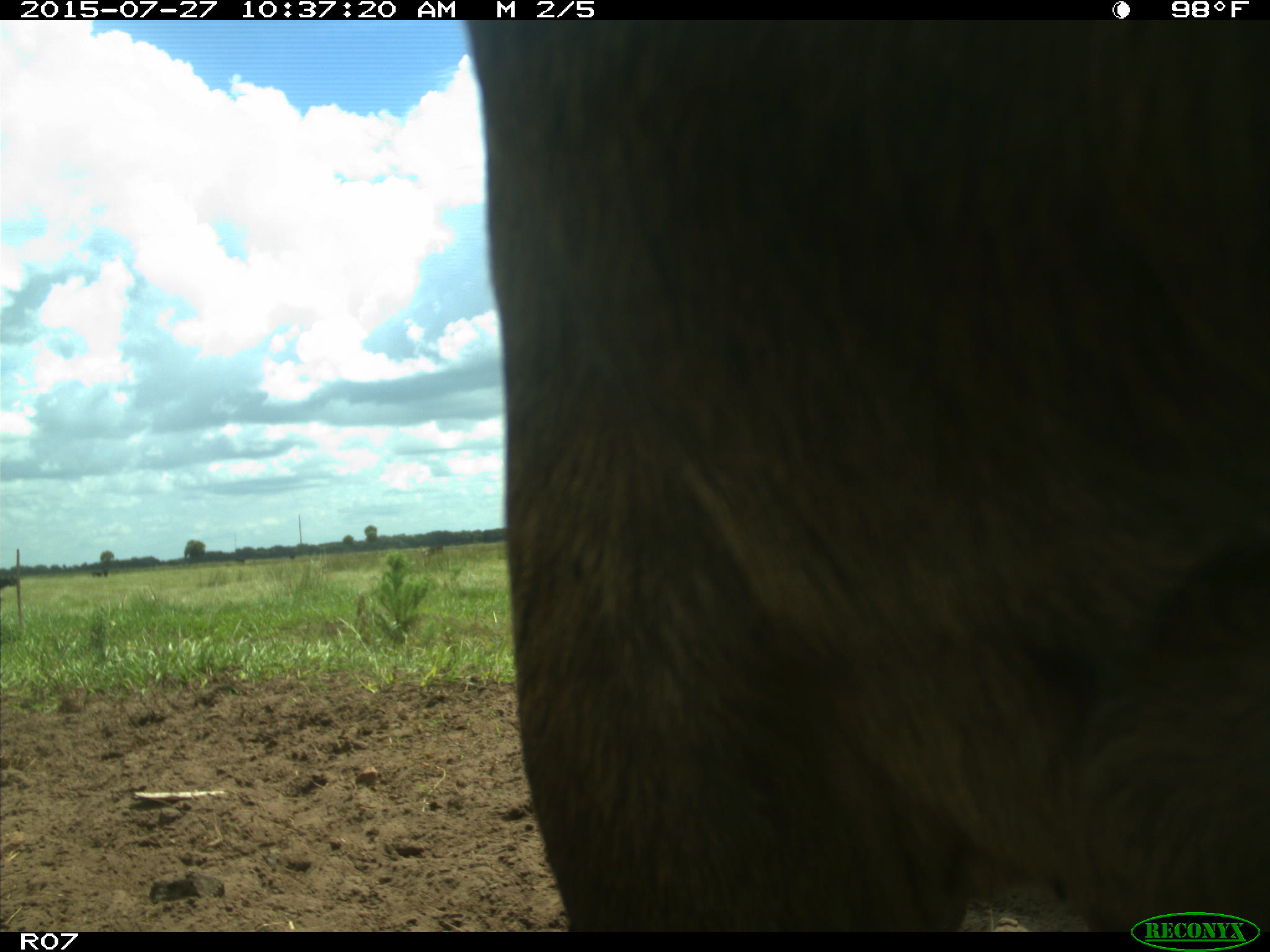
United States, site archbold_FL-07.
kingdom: Animalia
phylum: Chordata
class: Mammalia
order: Artiodactyla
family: Bovidae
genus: Bos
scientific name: Bos taurus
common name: domestic cow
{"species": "Bos taurus (domestic cow)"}